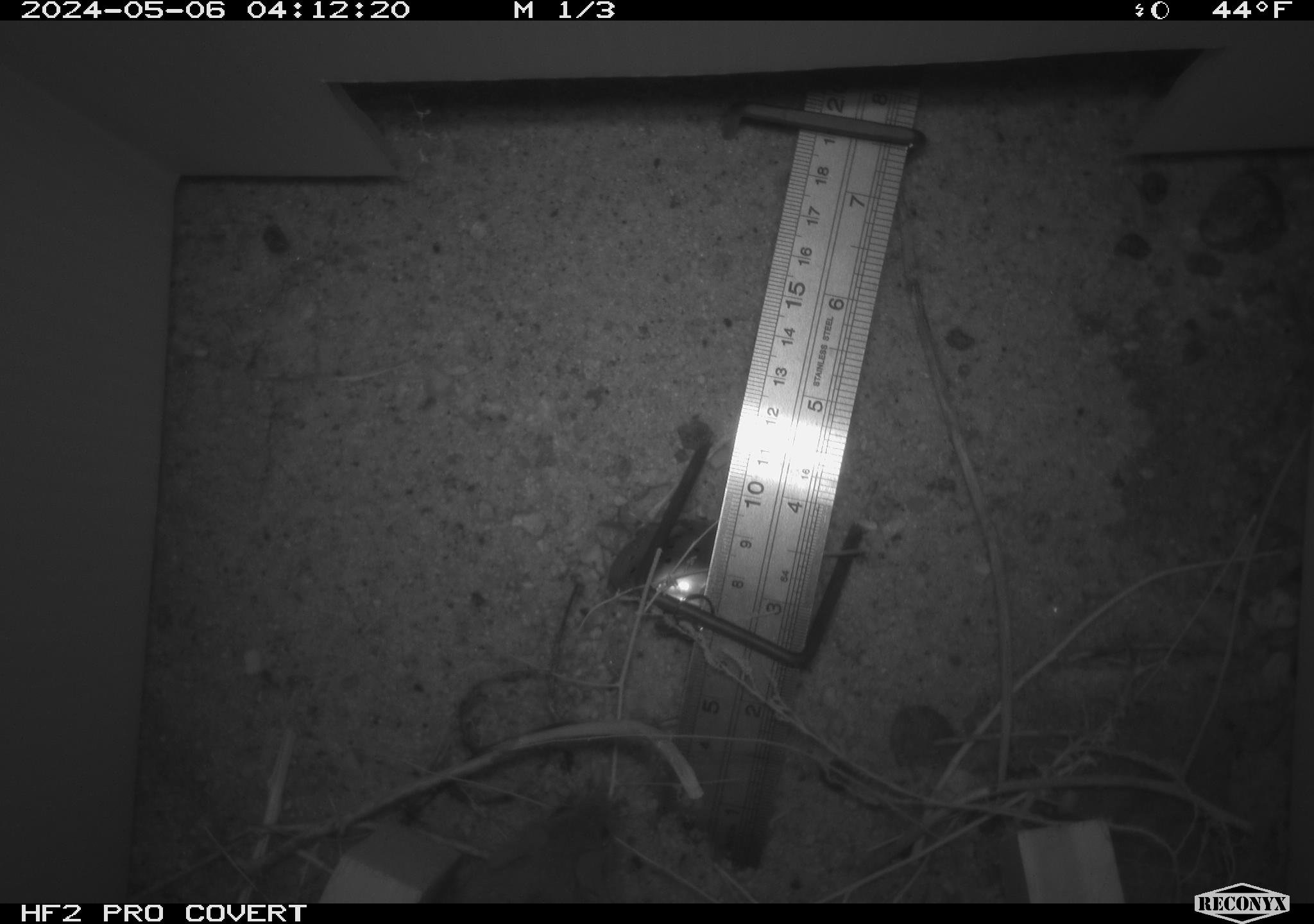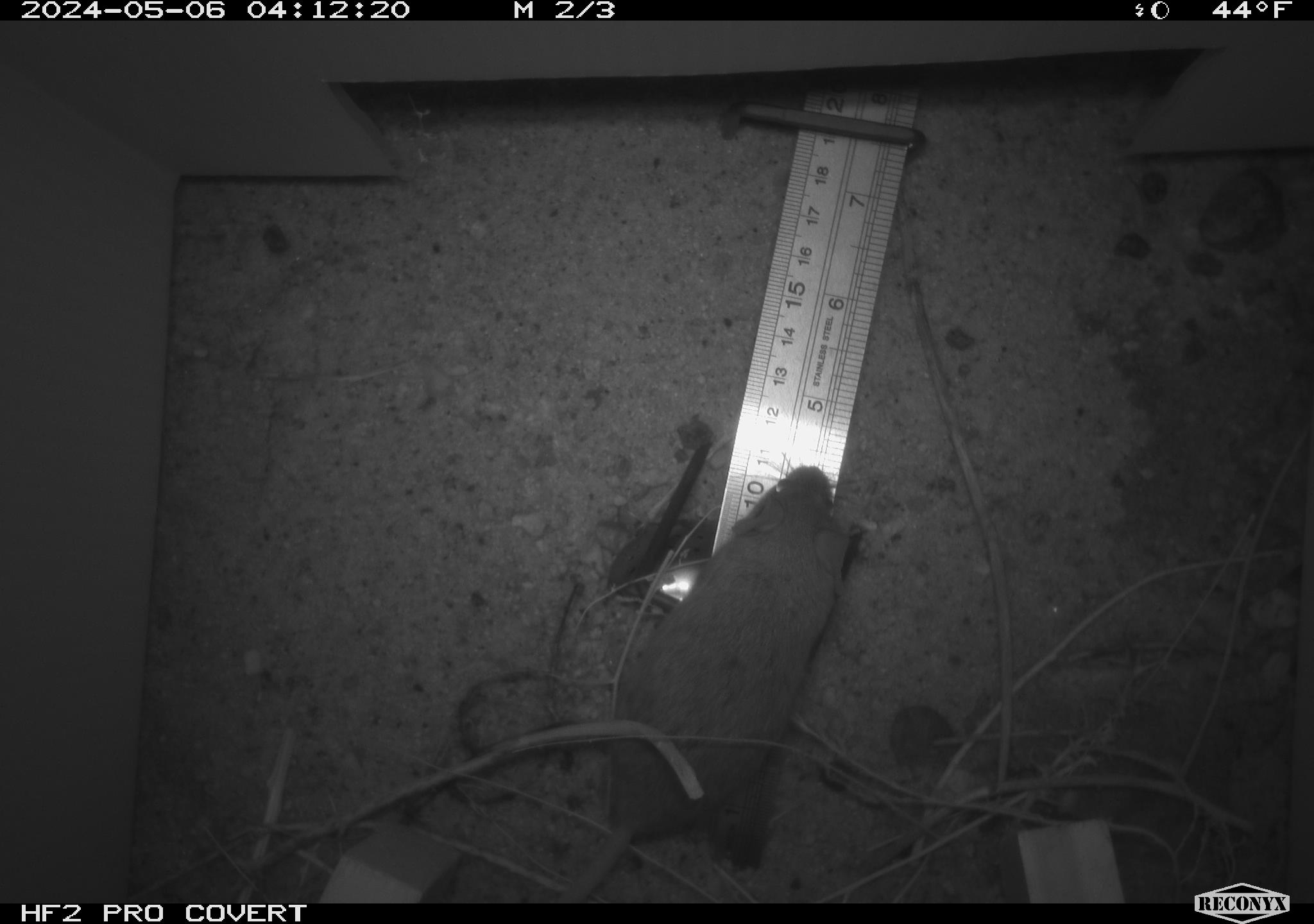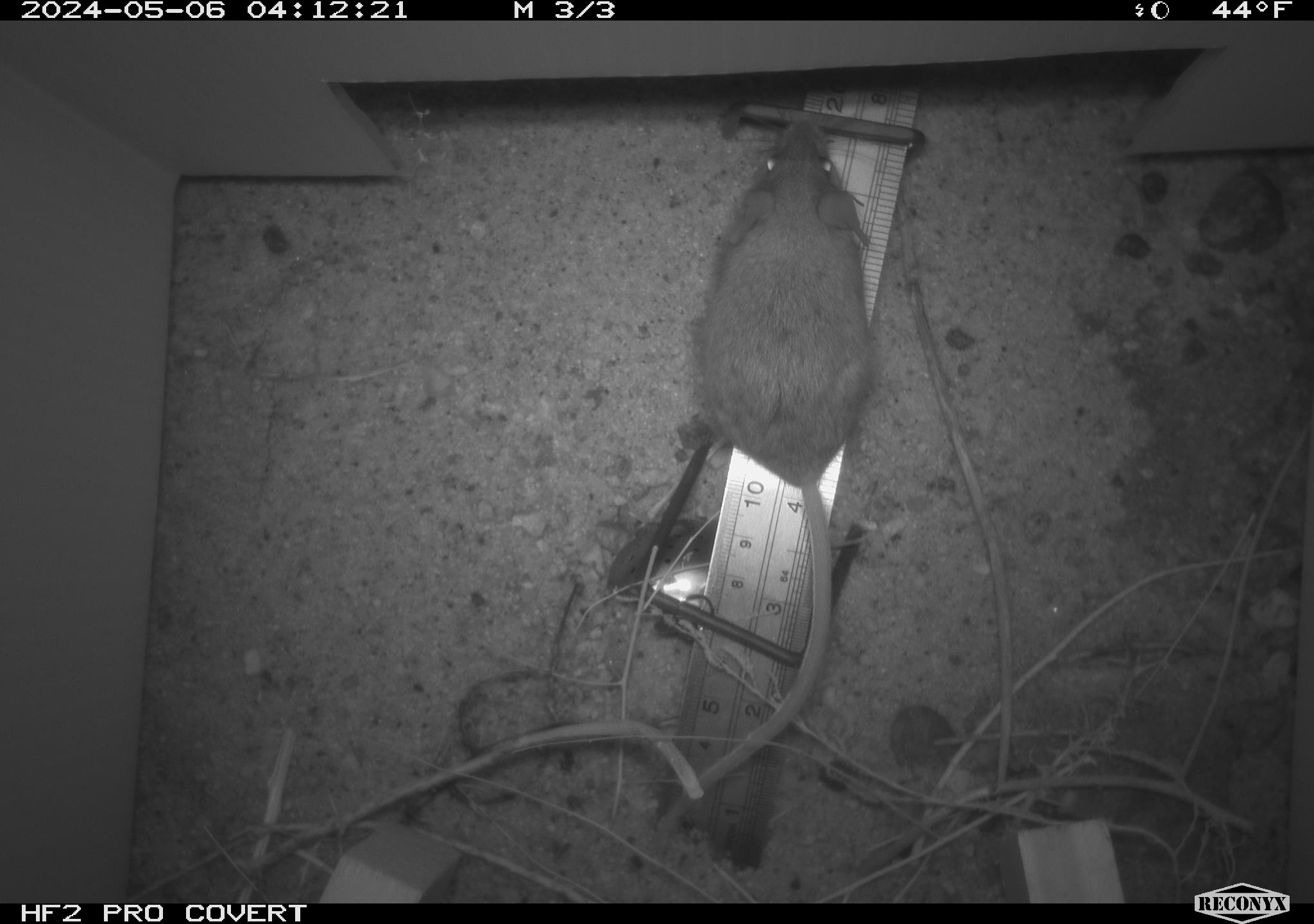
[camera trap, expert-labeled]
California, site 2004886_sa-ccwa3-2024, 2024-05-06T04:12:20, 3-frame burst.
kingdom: Animalia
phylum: Chordata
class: Mammalia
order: Rodentia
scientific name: Rodentia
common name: mouse species